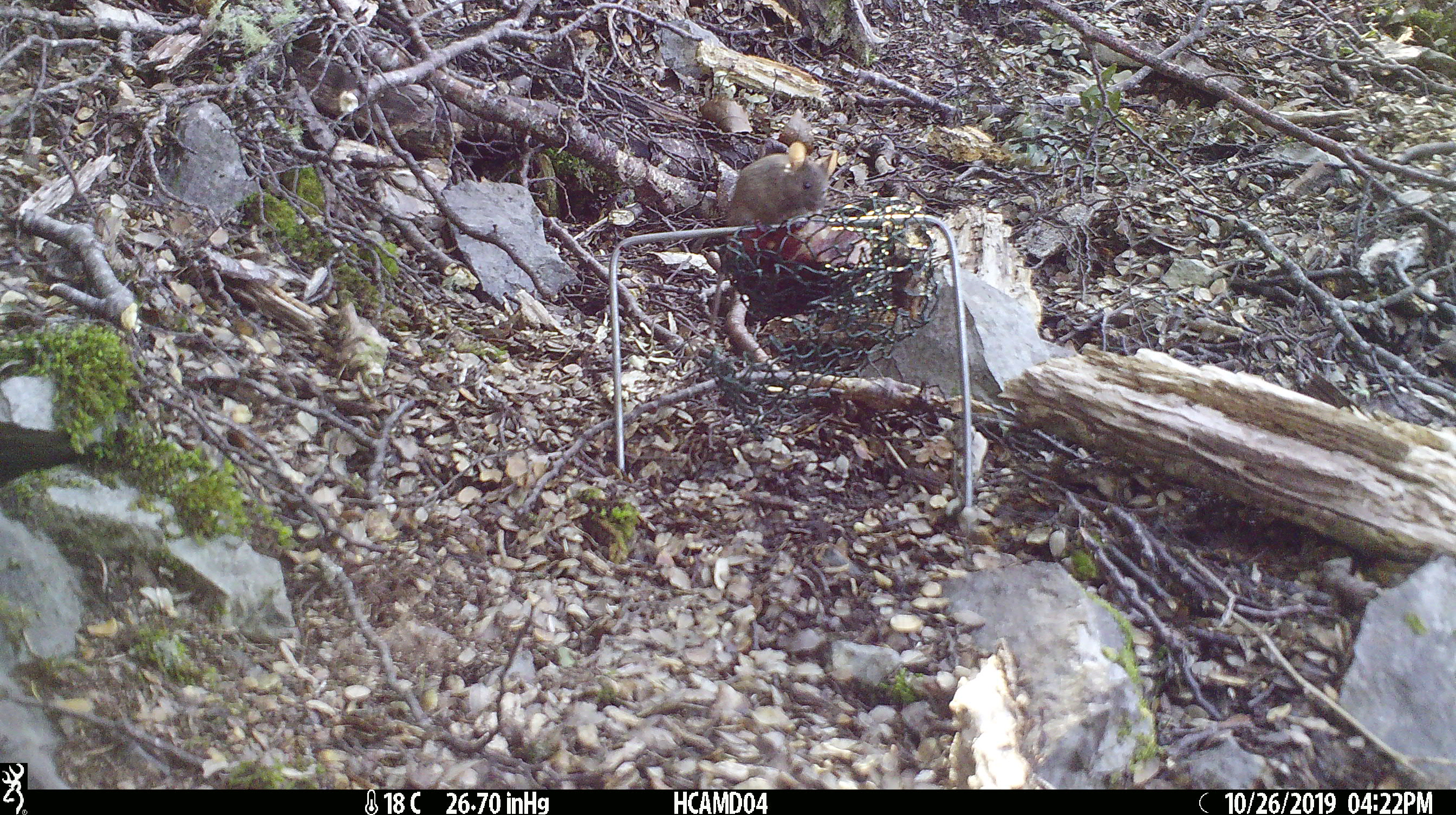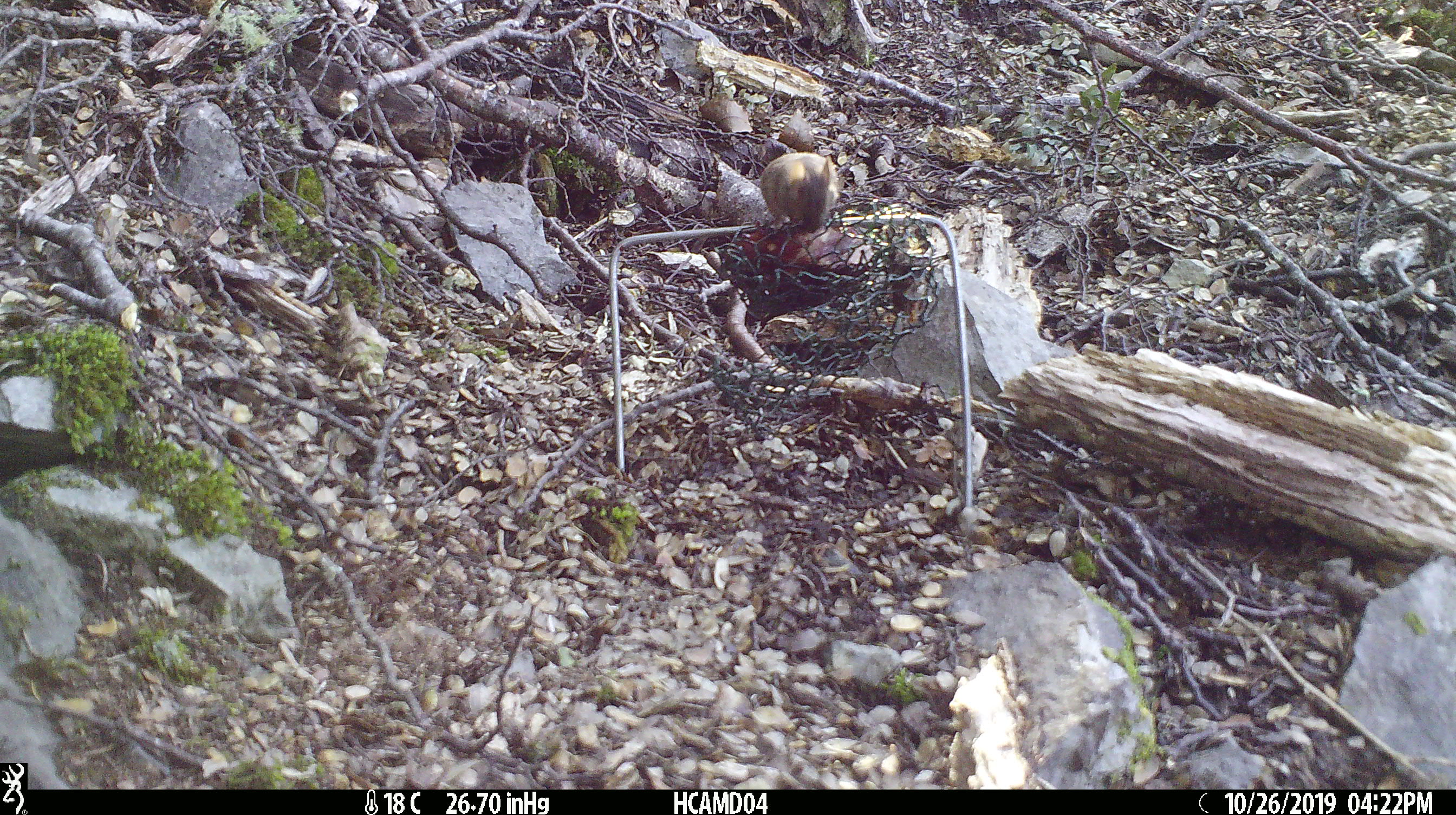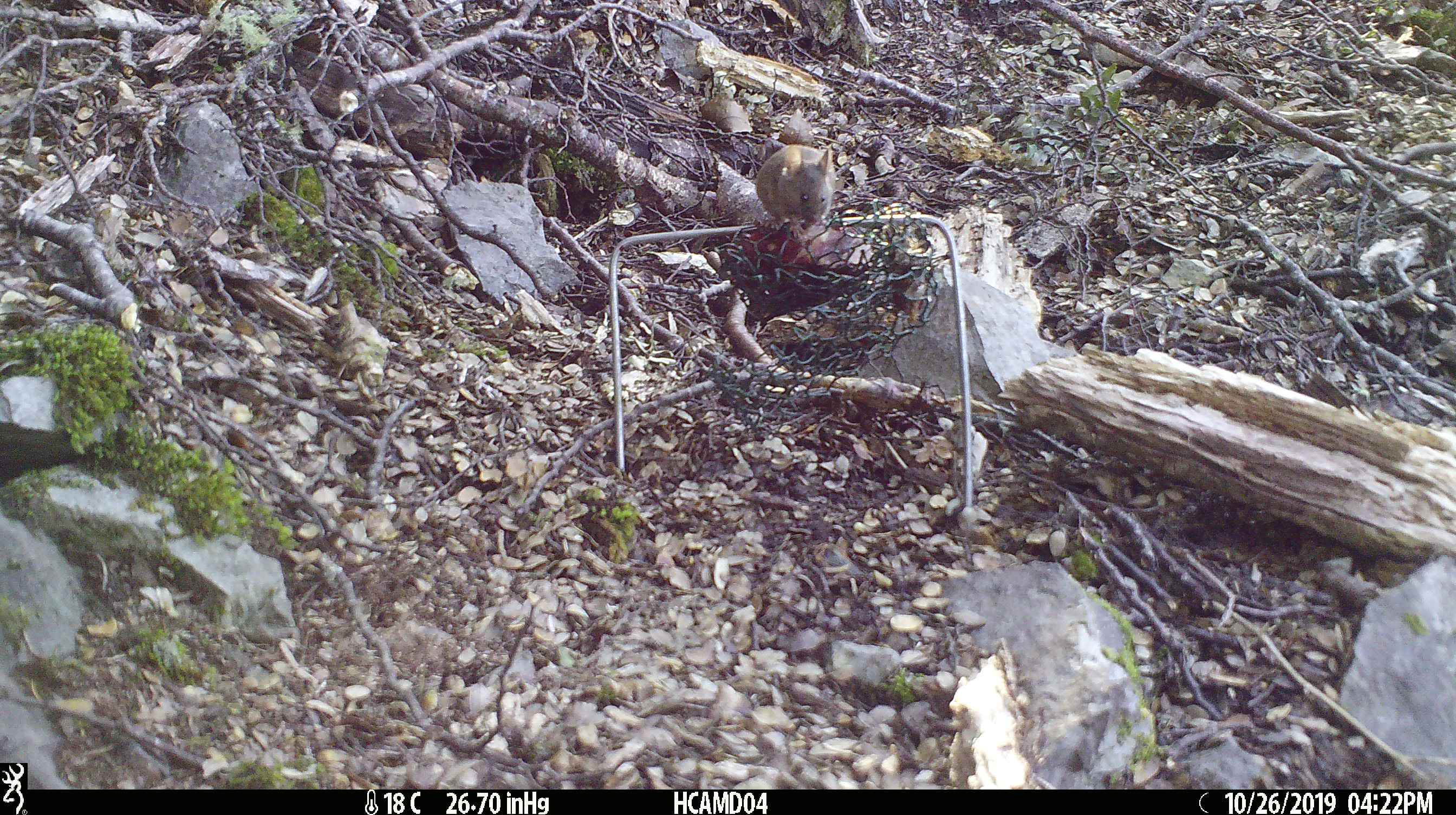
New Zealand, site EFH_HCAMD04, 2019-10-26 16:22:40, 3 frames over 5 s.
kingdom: Animalia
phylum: Chordata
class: Mammalia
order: Rodentia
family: Muridae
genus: Mus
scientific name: Mus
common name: mouse